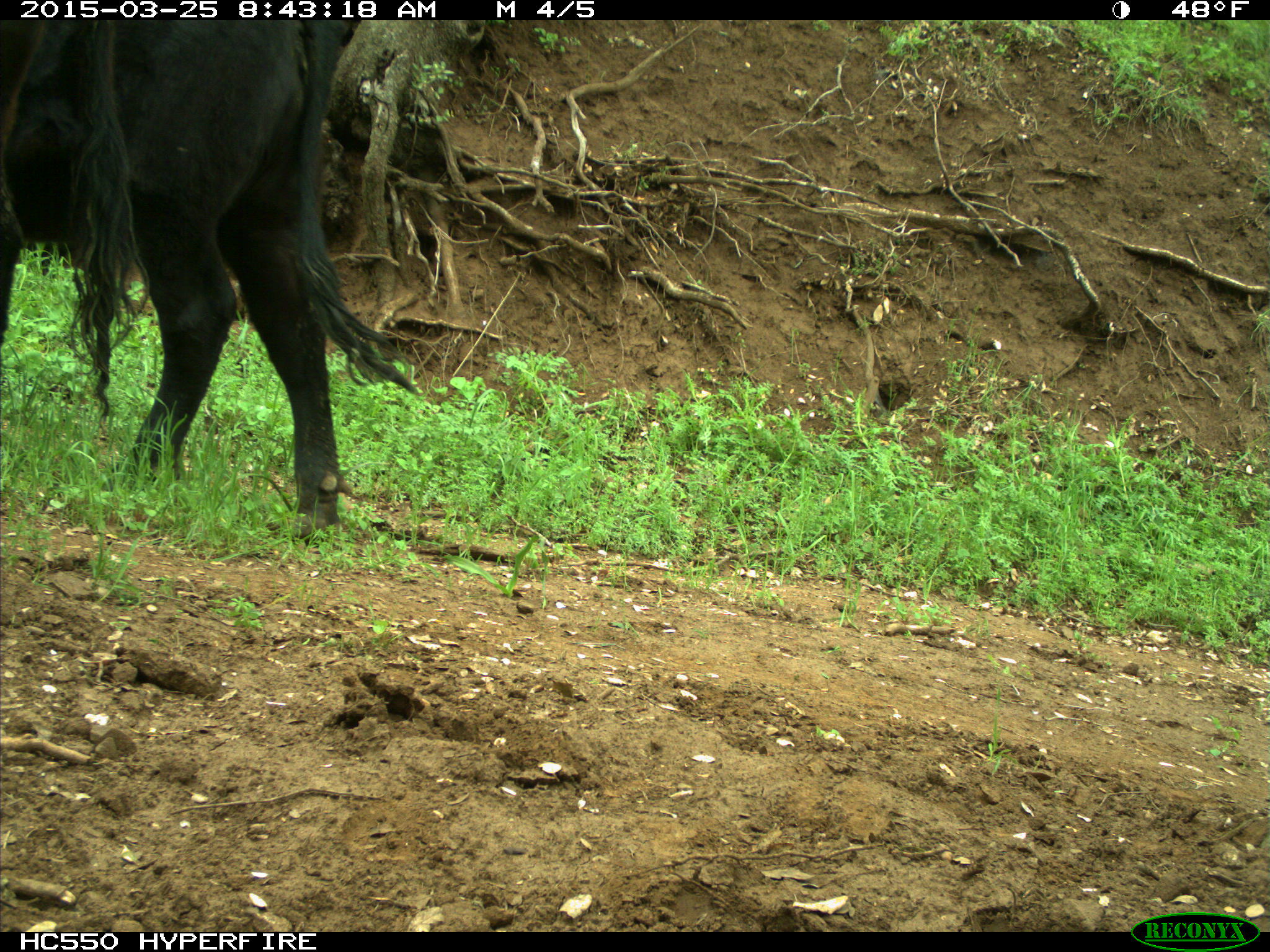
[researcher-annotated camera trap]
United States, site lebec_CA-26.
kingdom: Animalia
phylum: Chordata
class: Mammalia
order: Artiodactyla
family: Bovidae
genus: Bos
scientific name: Bos taurus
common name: domestic cow